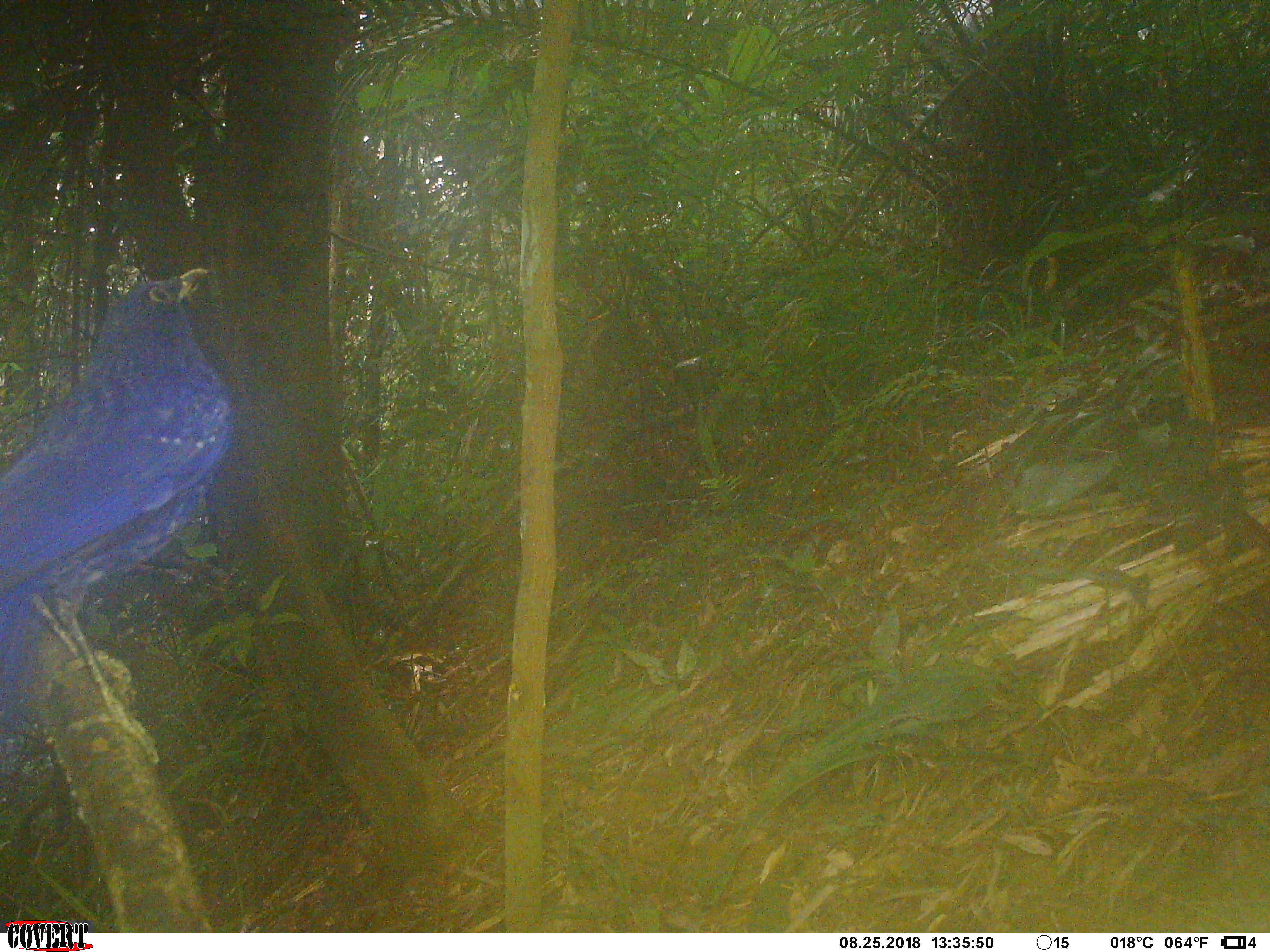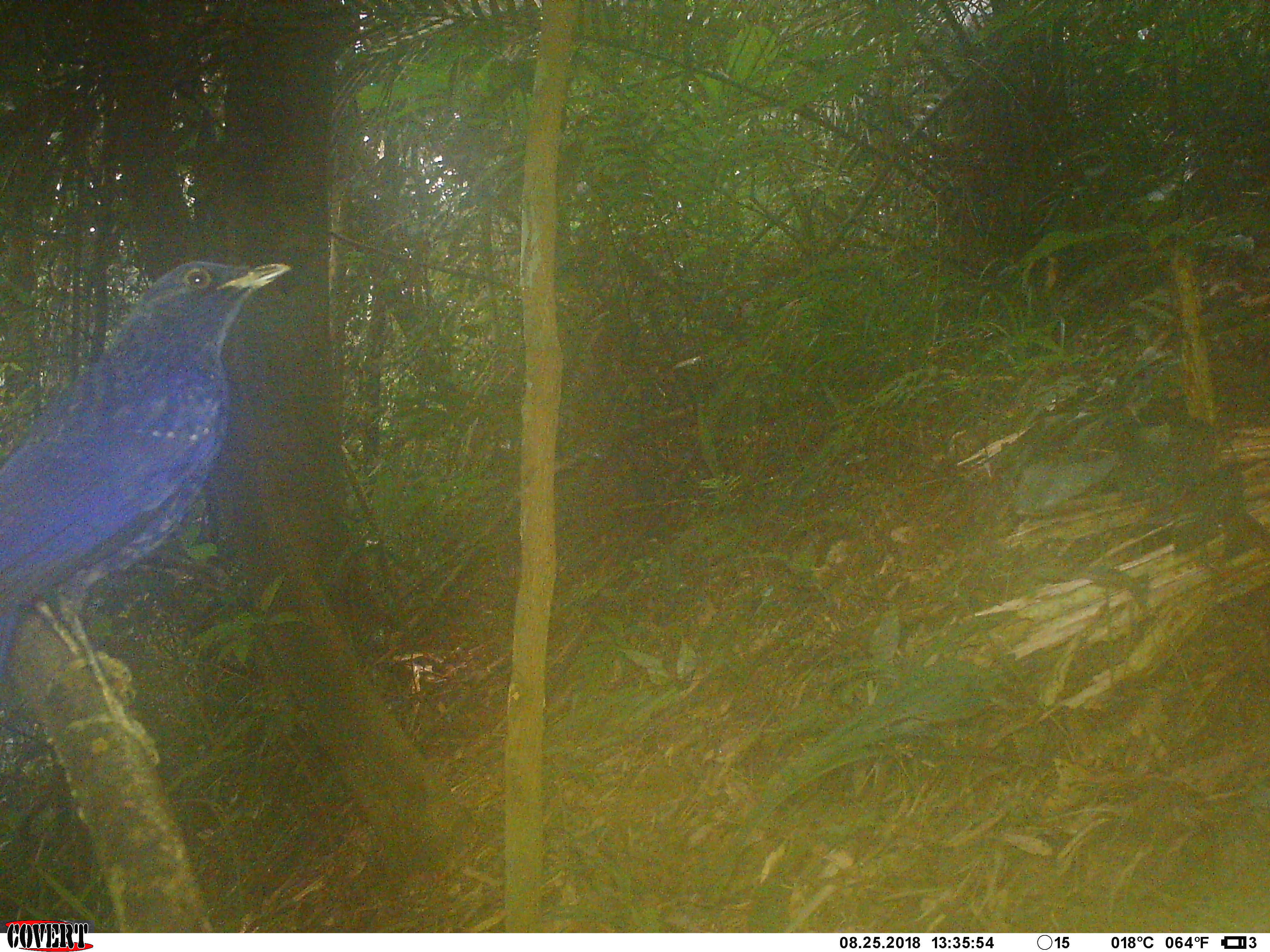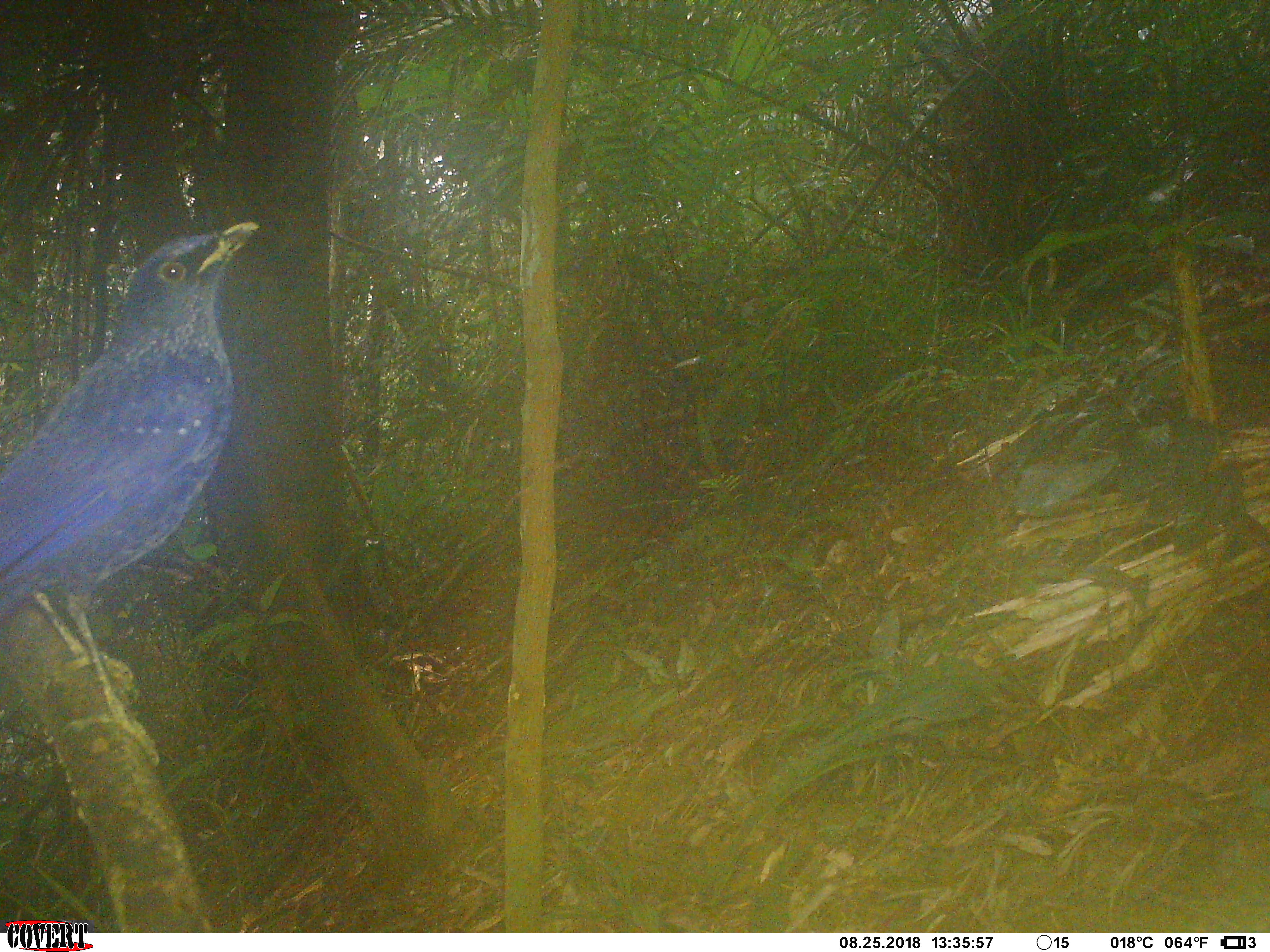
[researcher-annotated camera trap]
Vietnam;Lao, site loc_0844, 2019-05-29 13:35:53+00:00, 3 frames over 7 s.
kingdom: Animalia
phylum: Chordata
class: Aves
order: Passeriformes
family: Muscicapidae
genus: Myophonus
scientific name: Myophonus caeruleus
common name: blue whistling thrush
Blue whistling thrush (Myophonus caeruleus). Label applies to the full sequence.